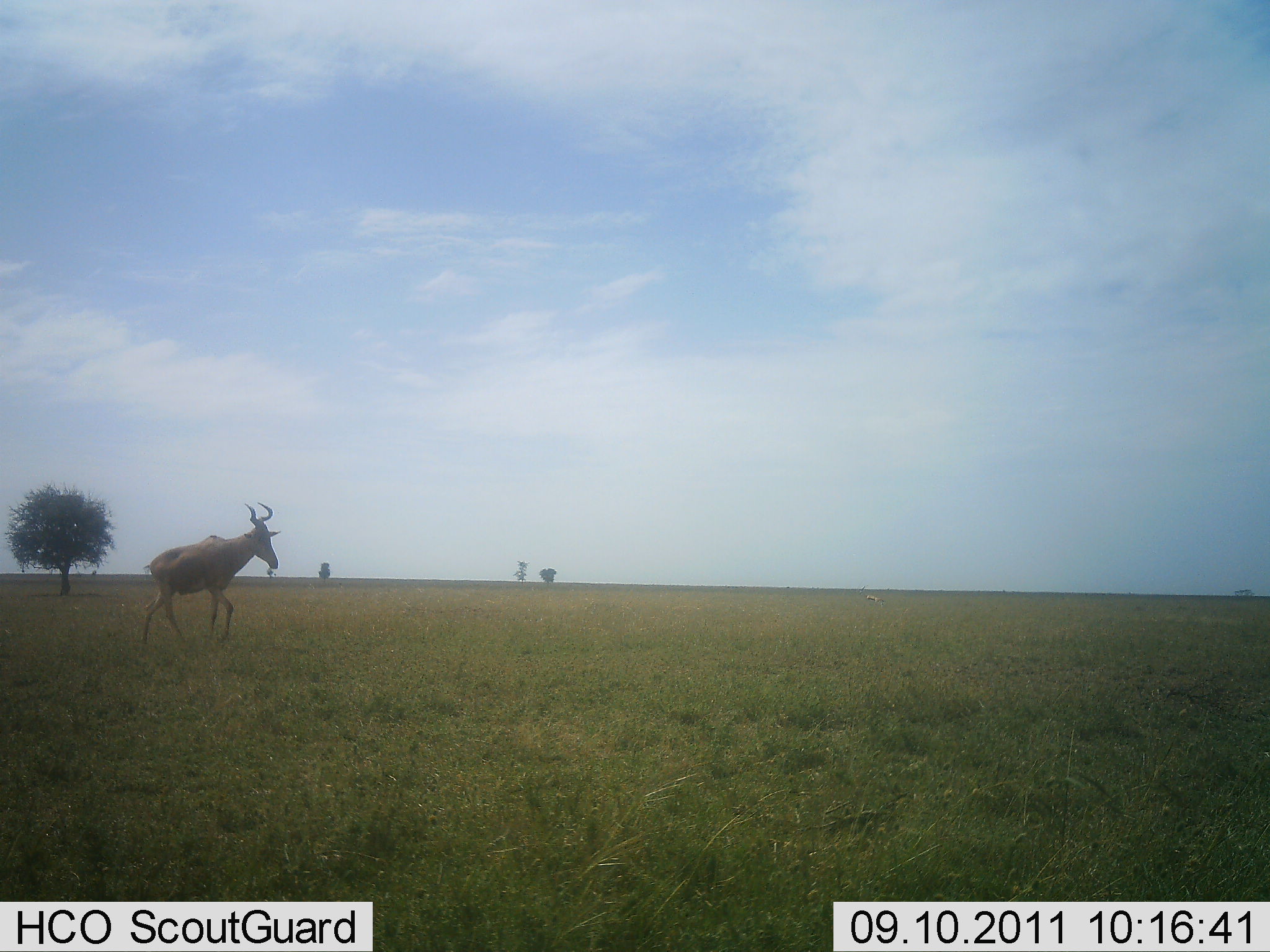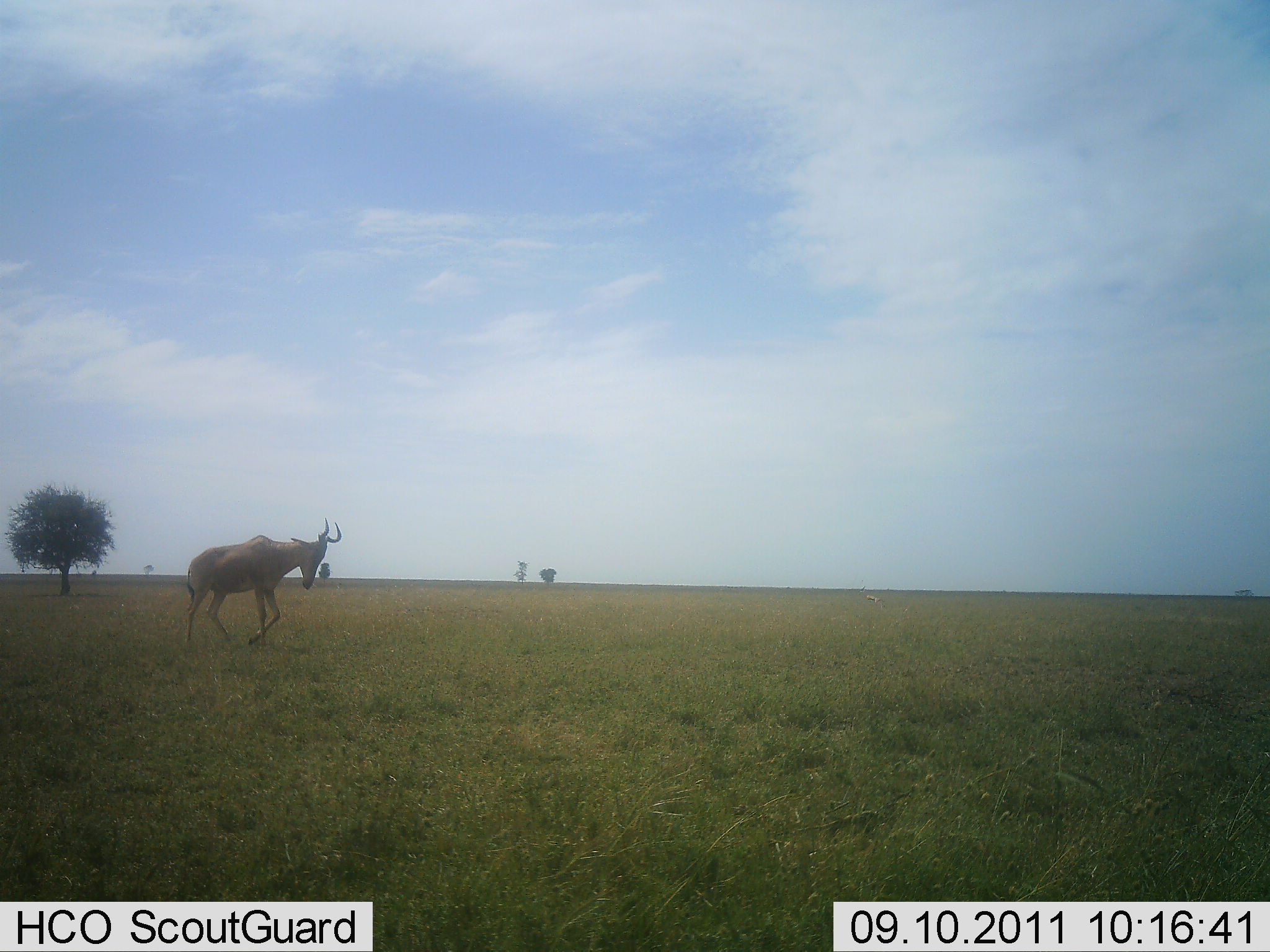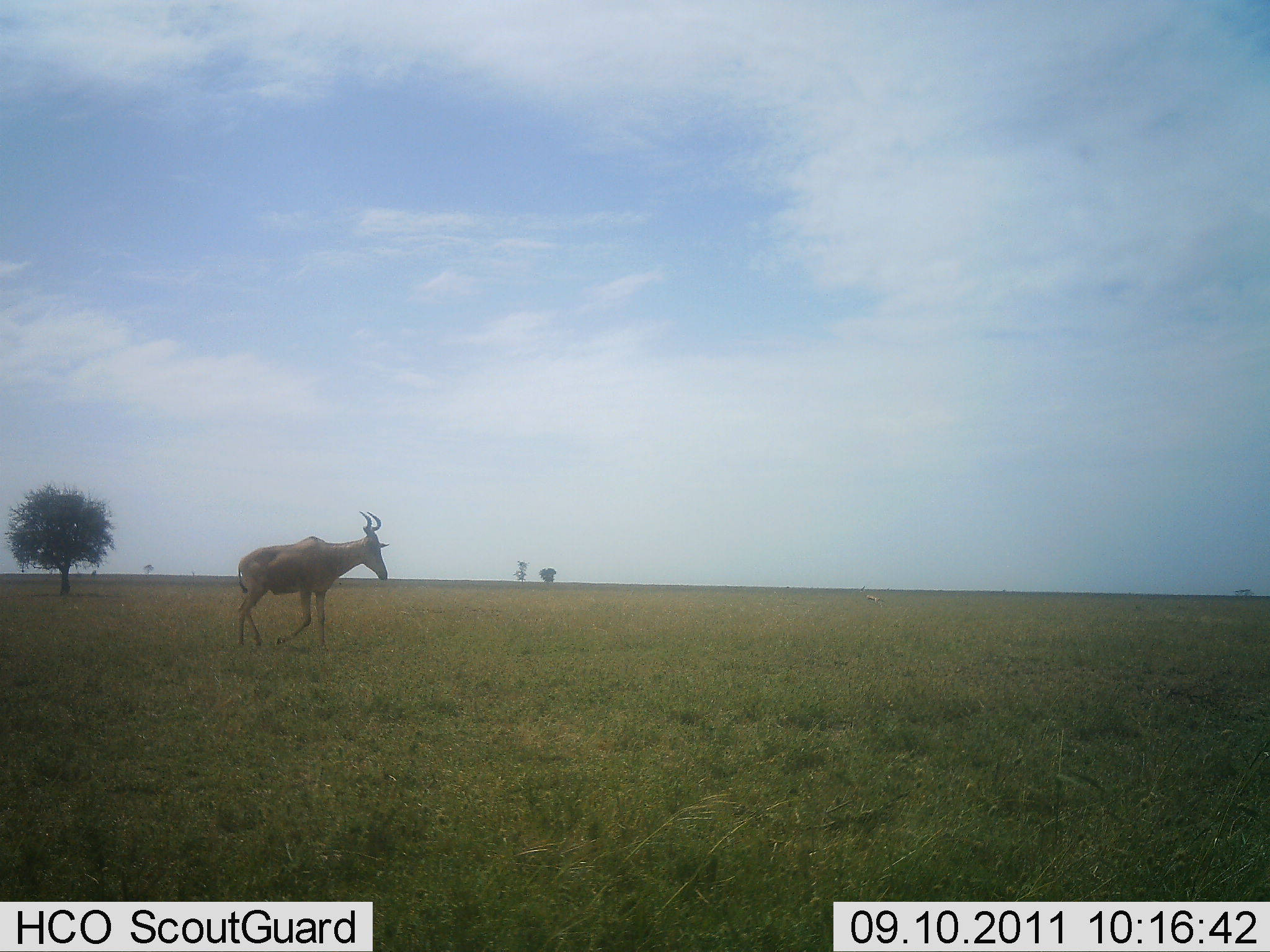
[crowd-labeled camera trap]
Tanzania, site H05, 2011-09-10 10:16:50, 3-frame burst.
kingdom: Animalia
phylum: Chordata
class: Mammalia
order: Artiodactyla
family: Bovidae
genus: Alcelaphus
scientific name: Alcelaphus buselaphus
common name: hartebeest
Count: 1.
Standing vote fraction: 10%.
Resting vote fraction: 0%.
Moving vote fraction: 100%.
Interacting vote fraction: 0%.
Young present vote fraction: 0%.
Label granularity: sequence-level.